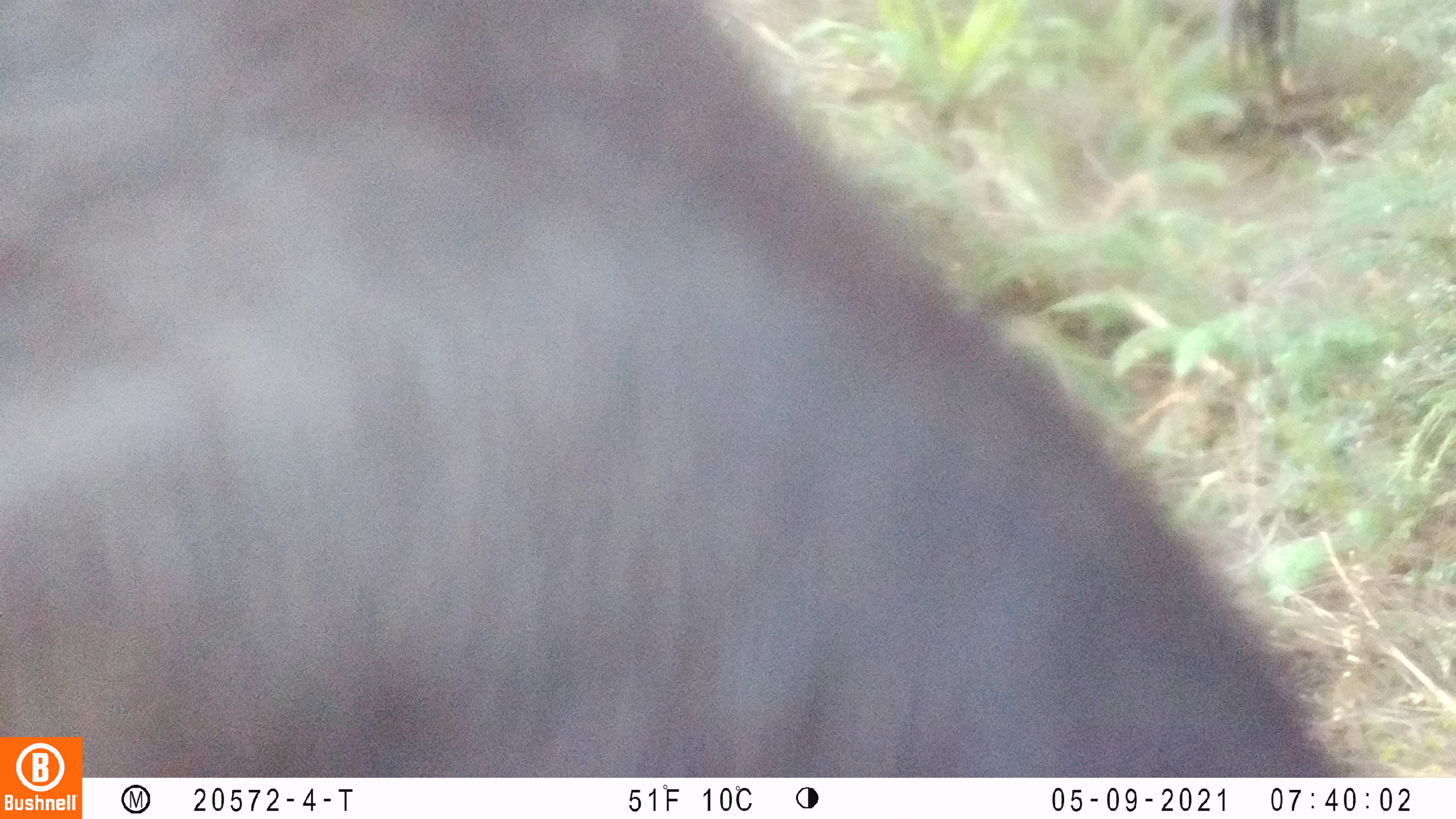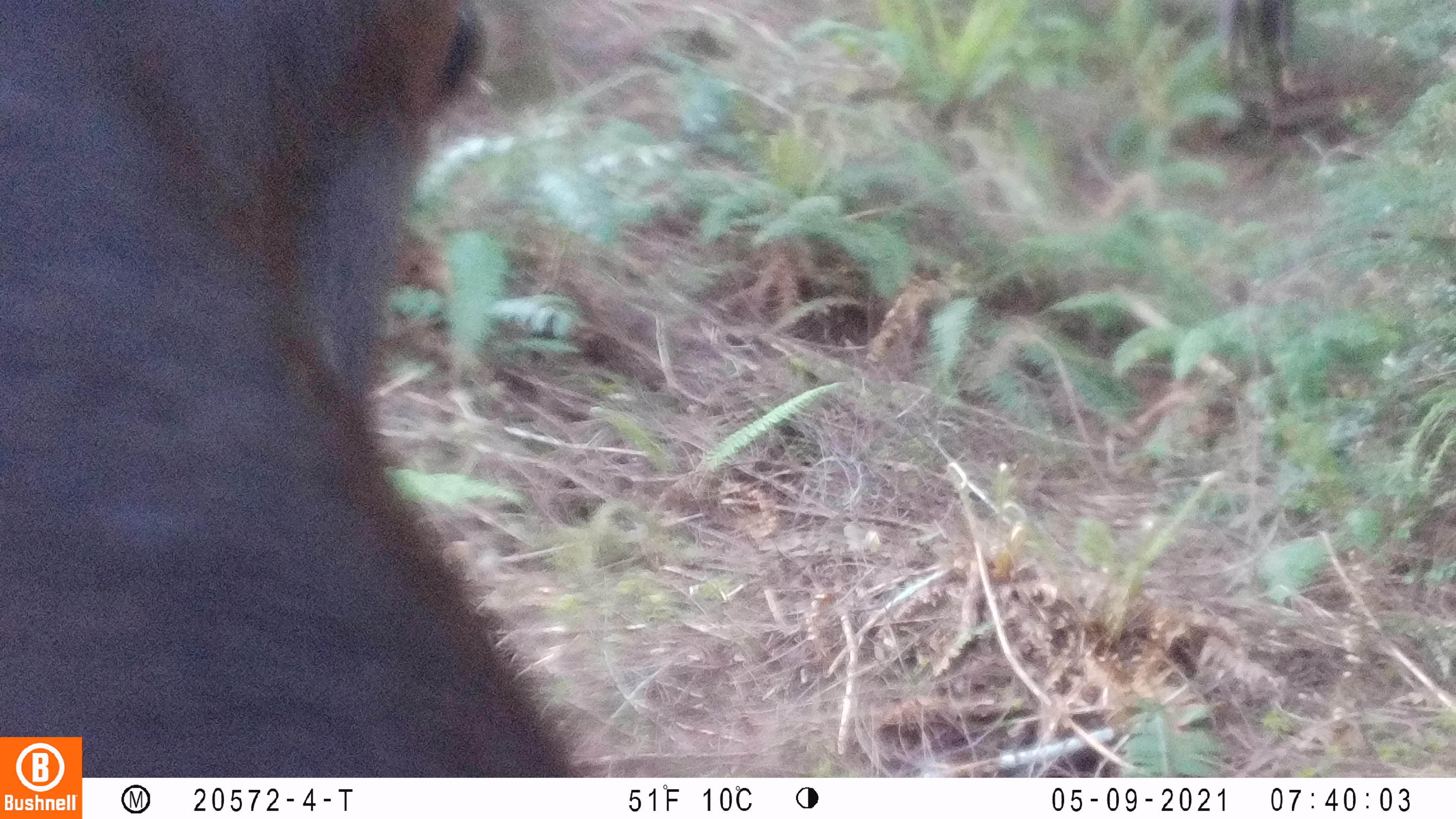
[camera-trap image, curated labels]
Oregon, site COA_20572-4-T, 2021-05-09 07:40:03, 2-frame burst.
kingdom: Animalia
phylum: Chordata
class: Mammalia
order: Artiodactyla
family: Cervidae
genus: Cervus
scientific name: Cervus canadensis roosevelti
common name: roosevelt elk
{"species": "roosevelt elk (Cervus canadensis roosevelti)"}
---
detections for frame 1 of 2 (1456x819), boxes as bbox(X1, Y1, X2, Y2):
roosevelt elk: bbox(88, 7, 1325, 768)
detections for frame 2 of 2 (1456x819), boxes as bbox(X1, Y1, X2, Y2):
roosevelt elk: bbox(85, 0, 578, 773)